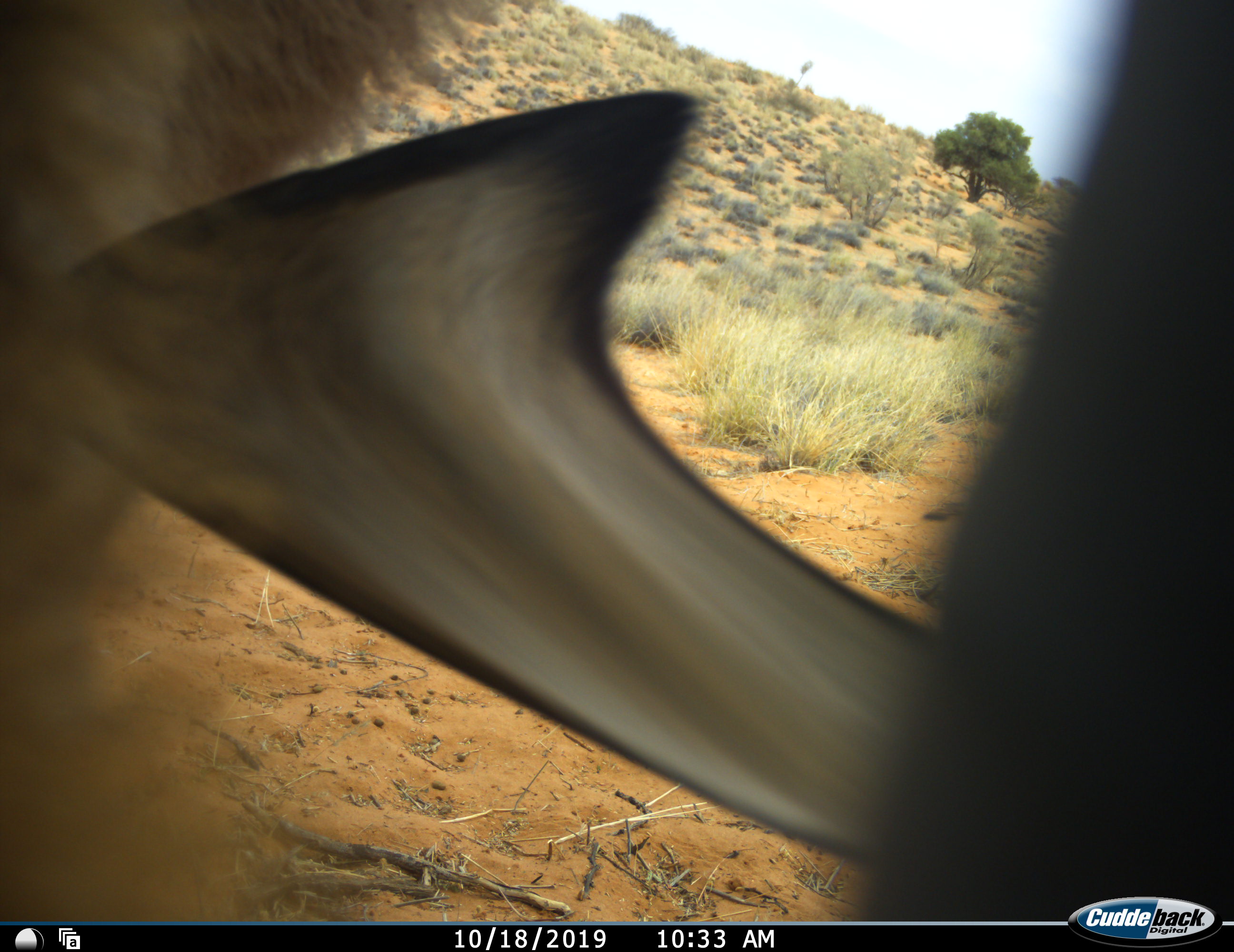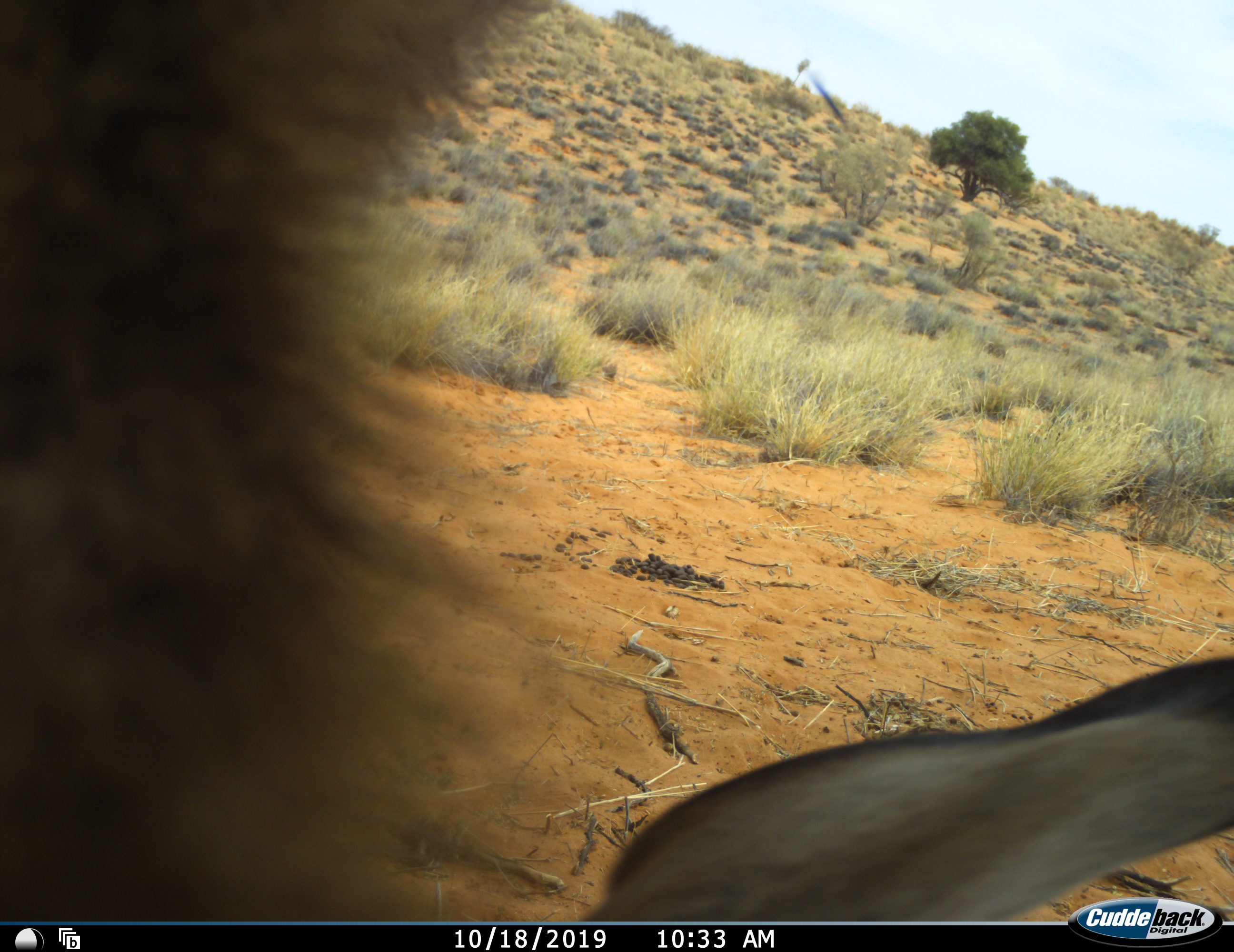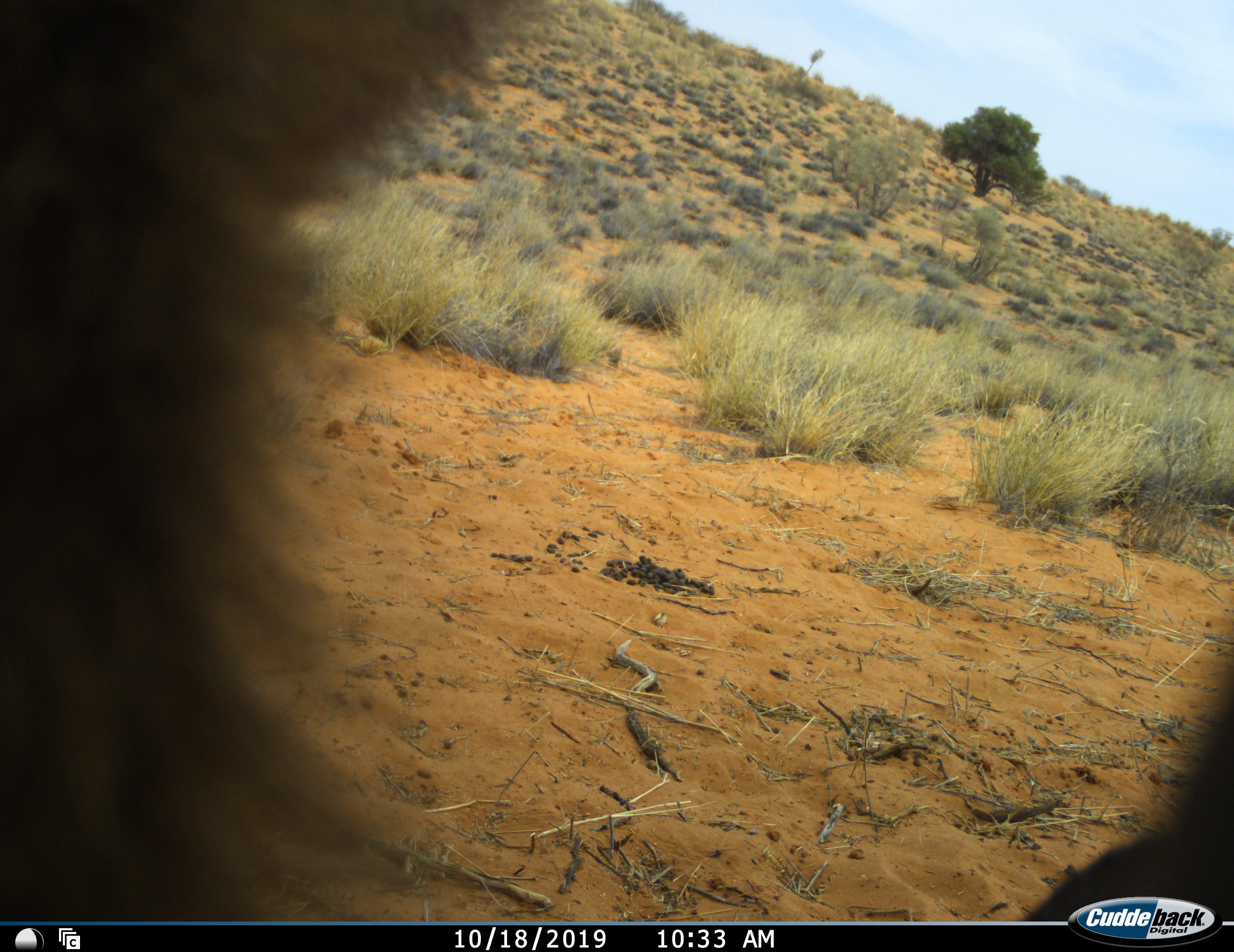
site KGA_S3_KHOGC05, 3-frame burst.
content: unidentified animal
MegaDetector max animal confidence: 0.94